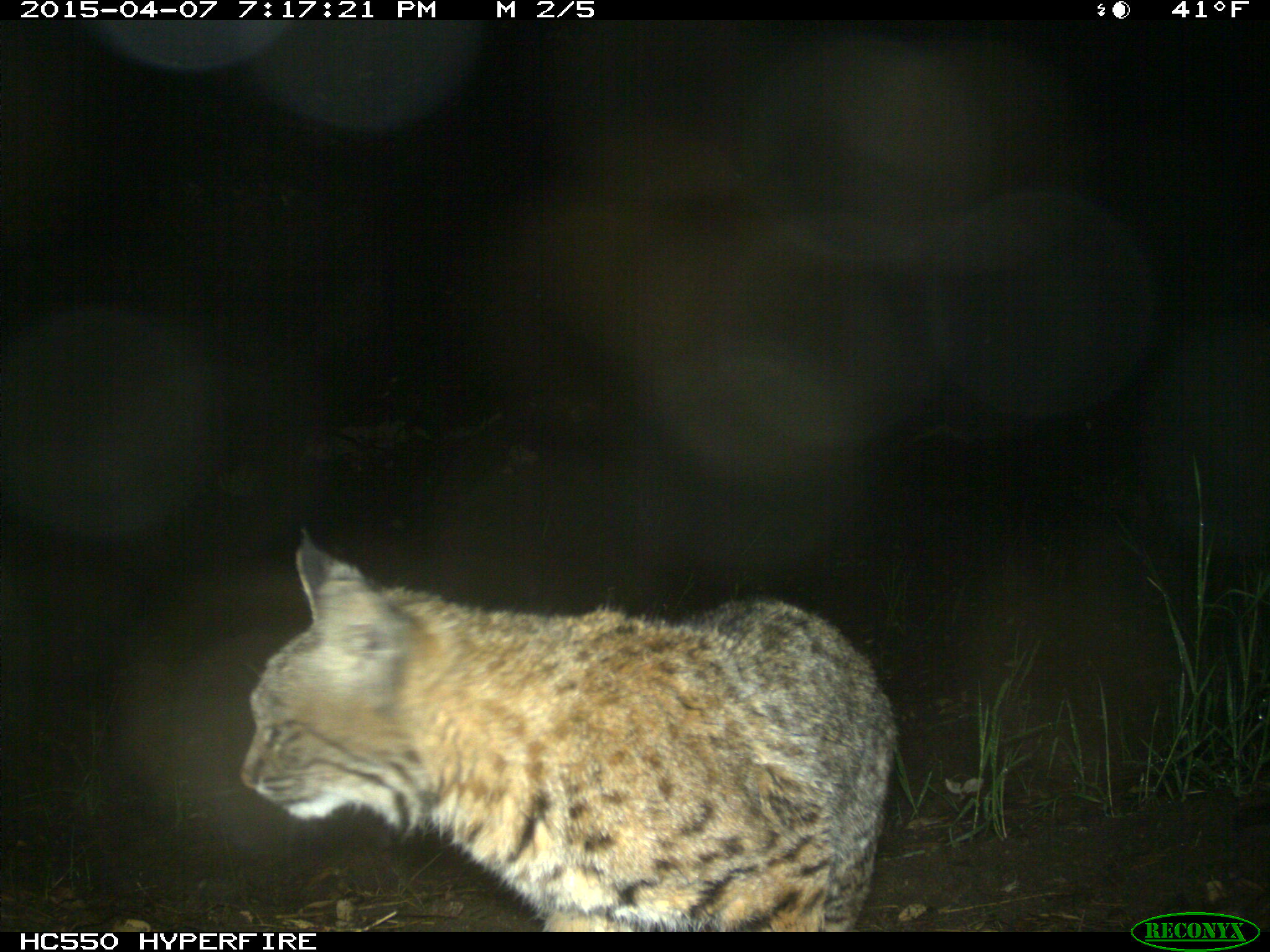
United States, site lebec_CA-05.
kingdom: Animalia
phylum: Chordata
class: Mammalia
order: Carnivora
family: Felidae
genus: Lynx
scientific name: Lynx rufus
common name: bobcat